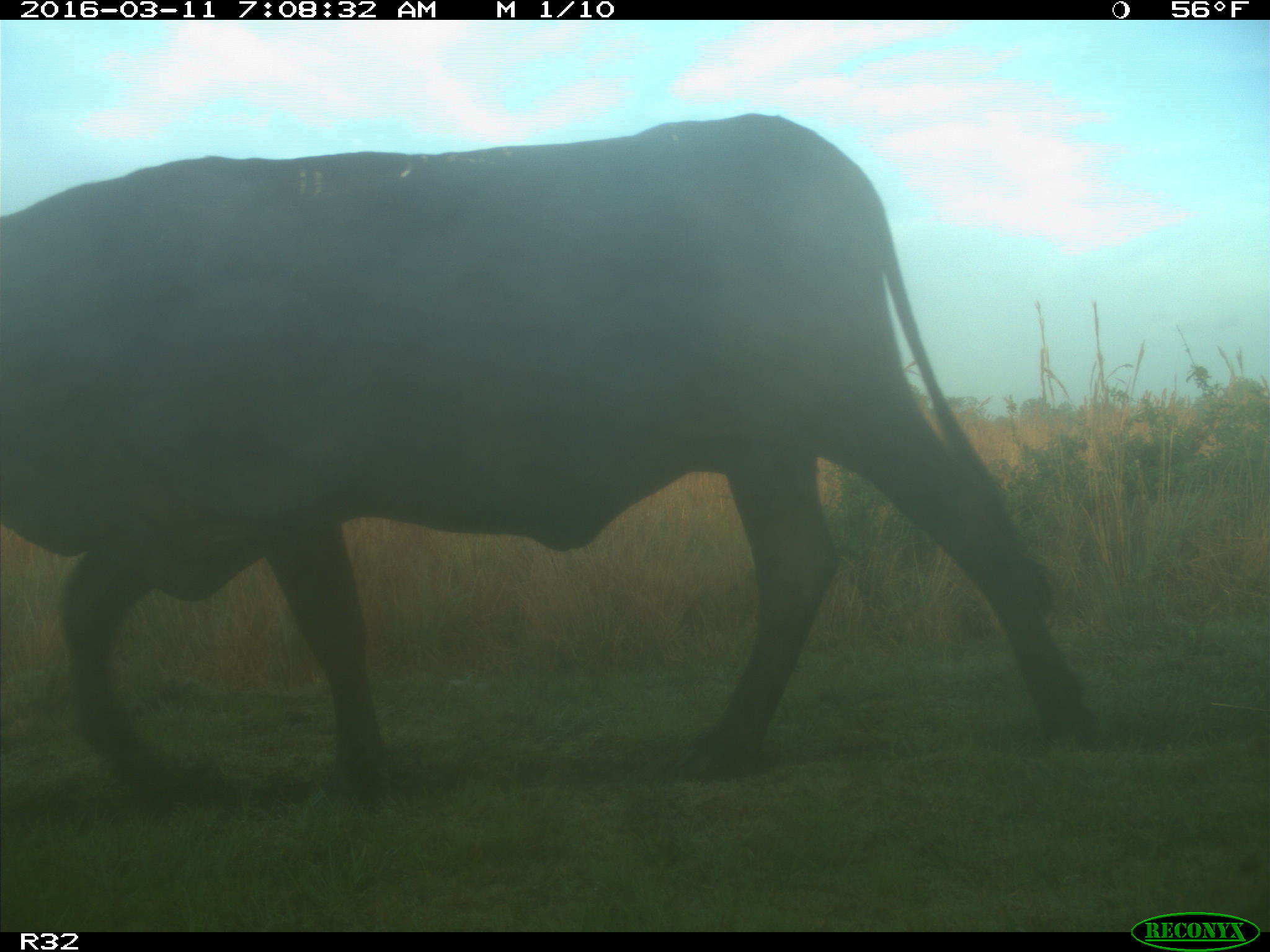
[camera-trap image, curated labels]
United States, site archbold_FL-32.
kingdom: Animalia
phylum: Chordata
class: Mammalia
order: Artiodactyla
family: Bovidae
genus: Bos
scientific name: Bos taurus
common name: domestic cow